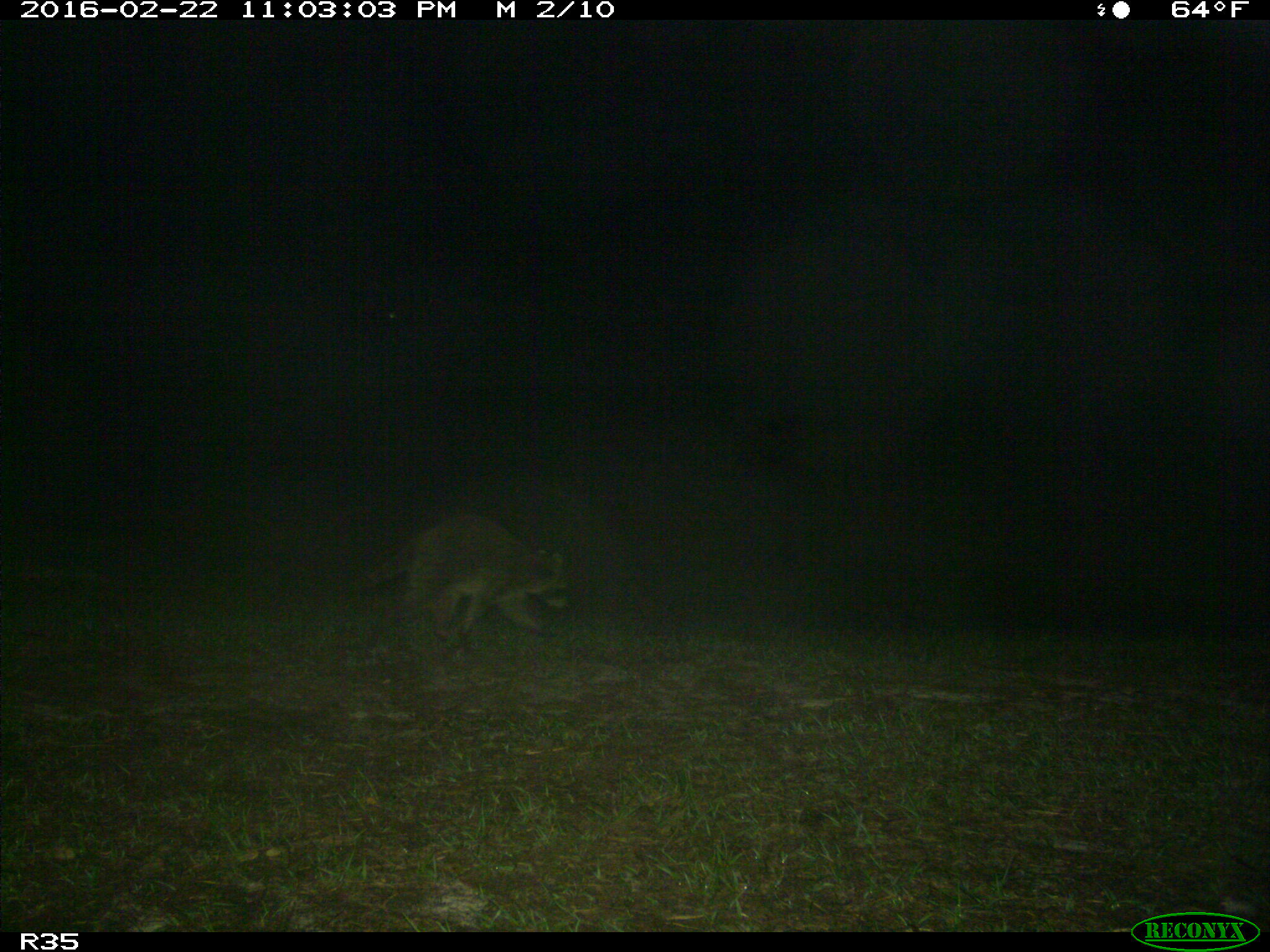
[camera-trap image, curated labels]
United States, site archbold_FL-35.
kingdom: Animalia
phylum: Chordata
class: Mammalia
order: Carnivora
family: Procyonidae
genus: Procyon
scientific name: Procyon lotor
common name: common raccoon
Procyon lotor (common raccoon).